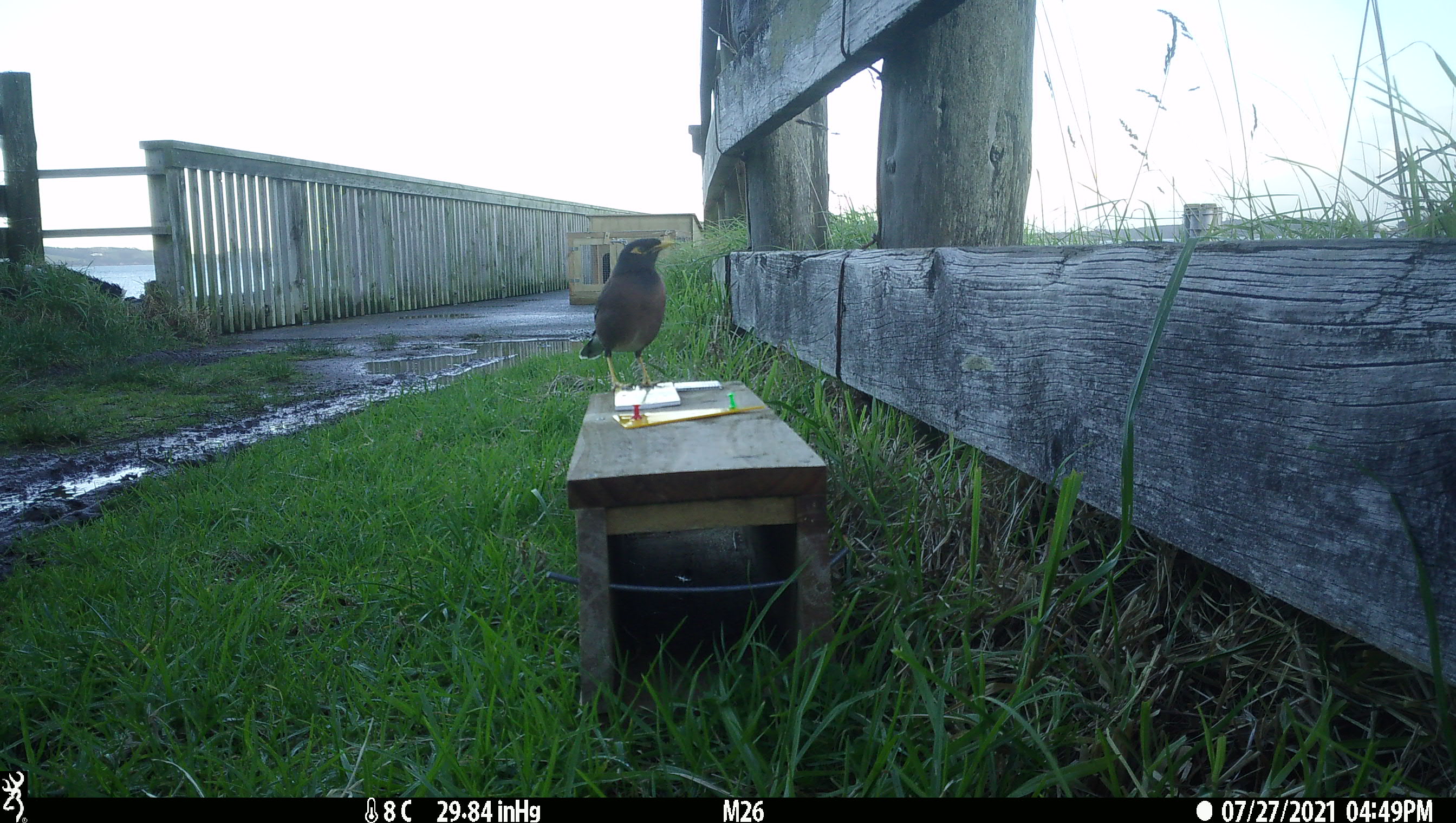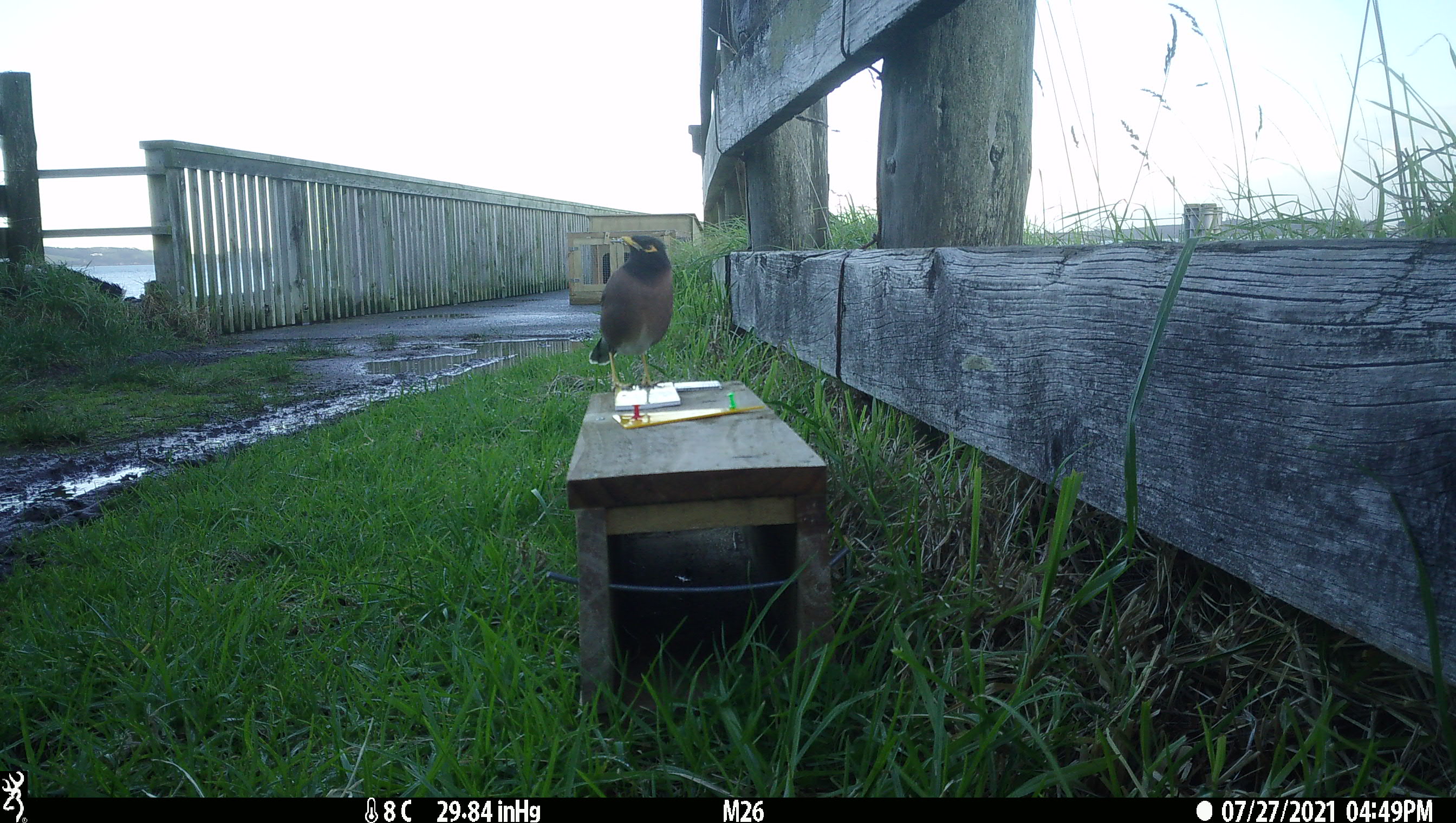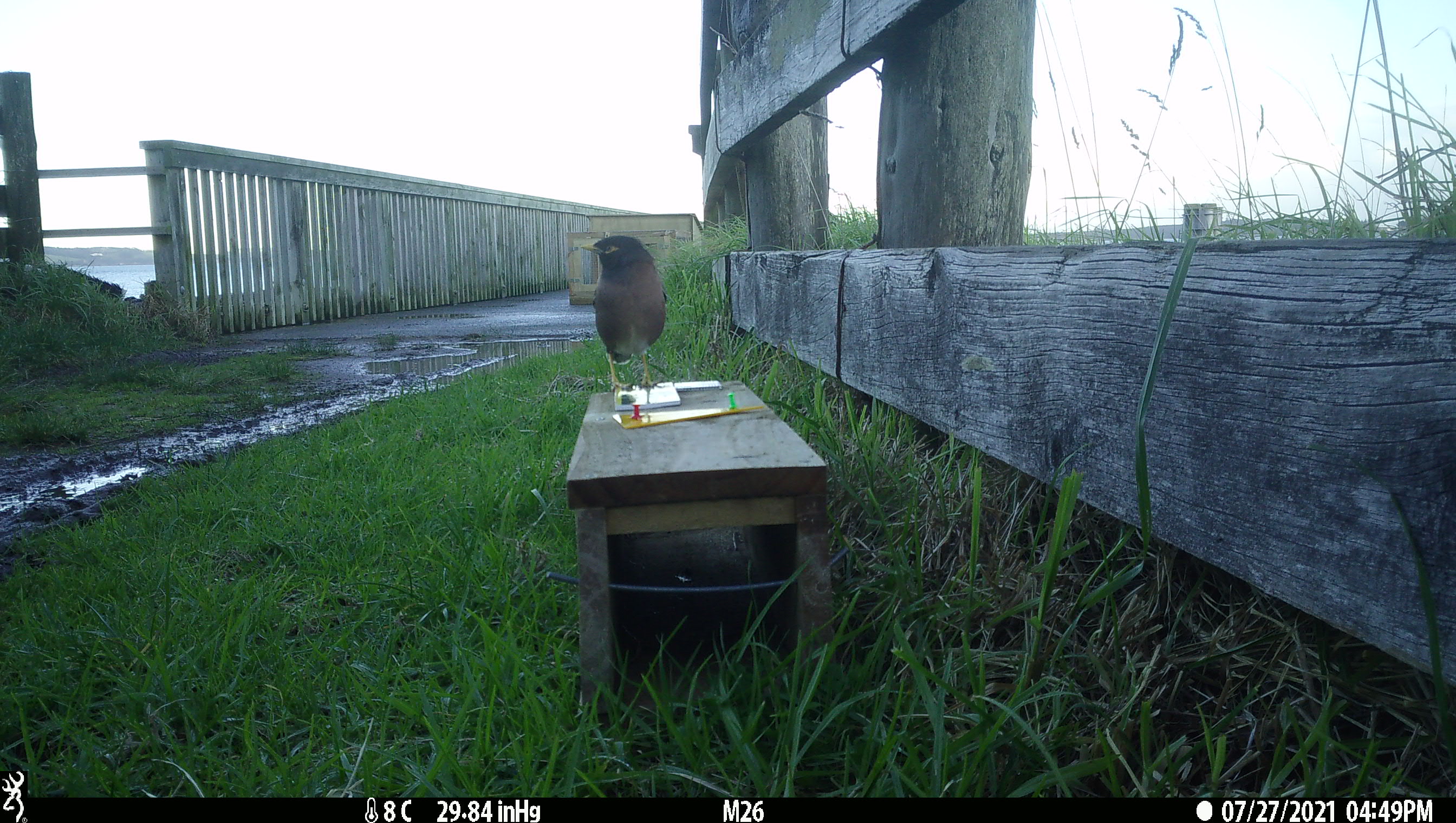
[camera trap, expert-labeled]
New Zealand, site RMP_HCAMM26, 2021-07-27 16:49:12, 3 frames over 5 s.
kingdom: Animalia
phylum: Chordata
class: Aves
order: Passeriformes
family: Sturnidae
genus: Acridotheres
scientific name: Acridotheres tristis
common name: common myna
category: myna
Myna (common myna) (Acridotheres tristis).